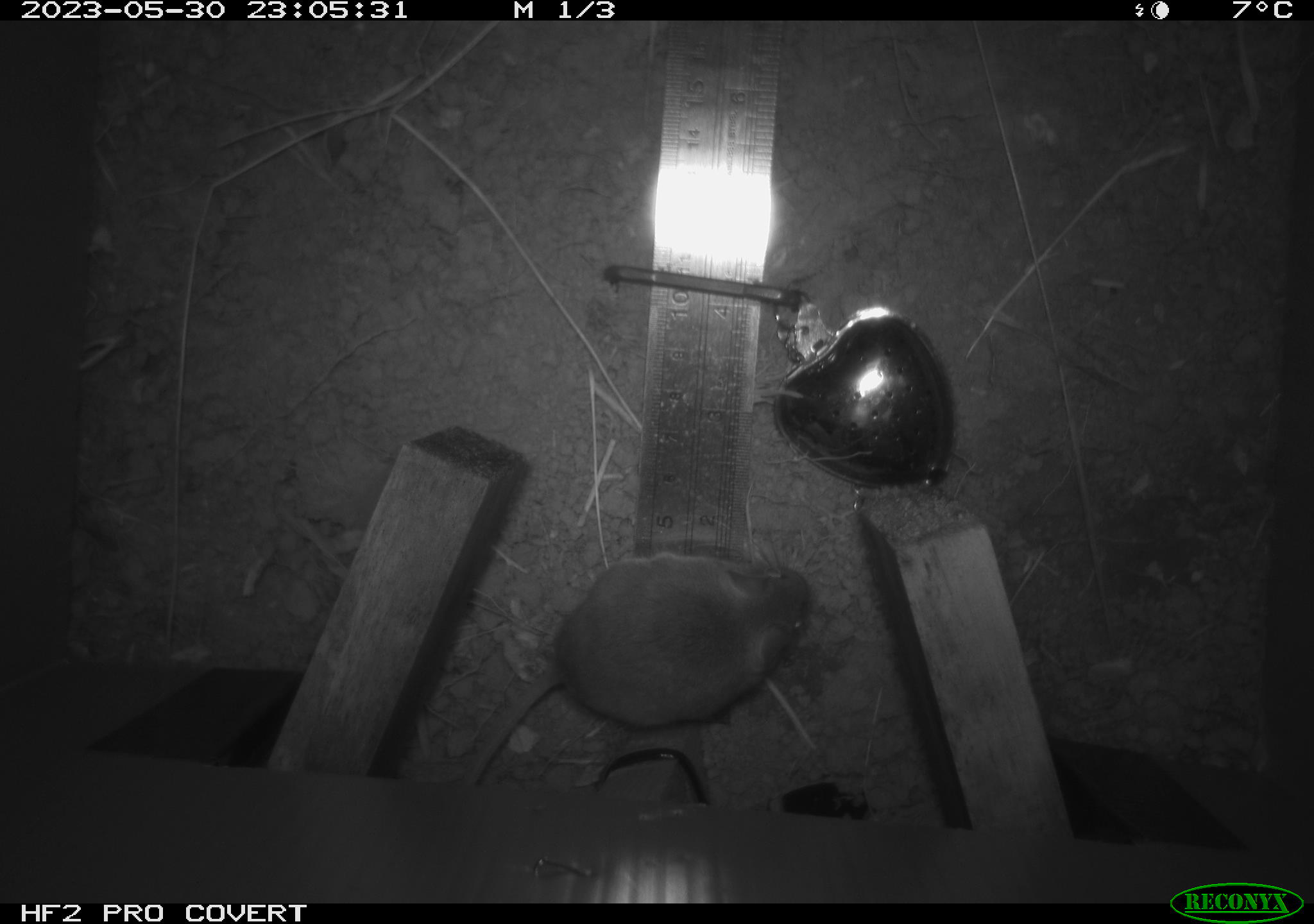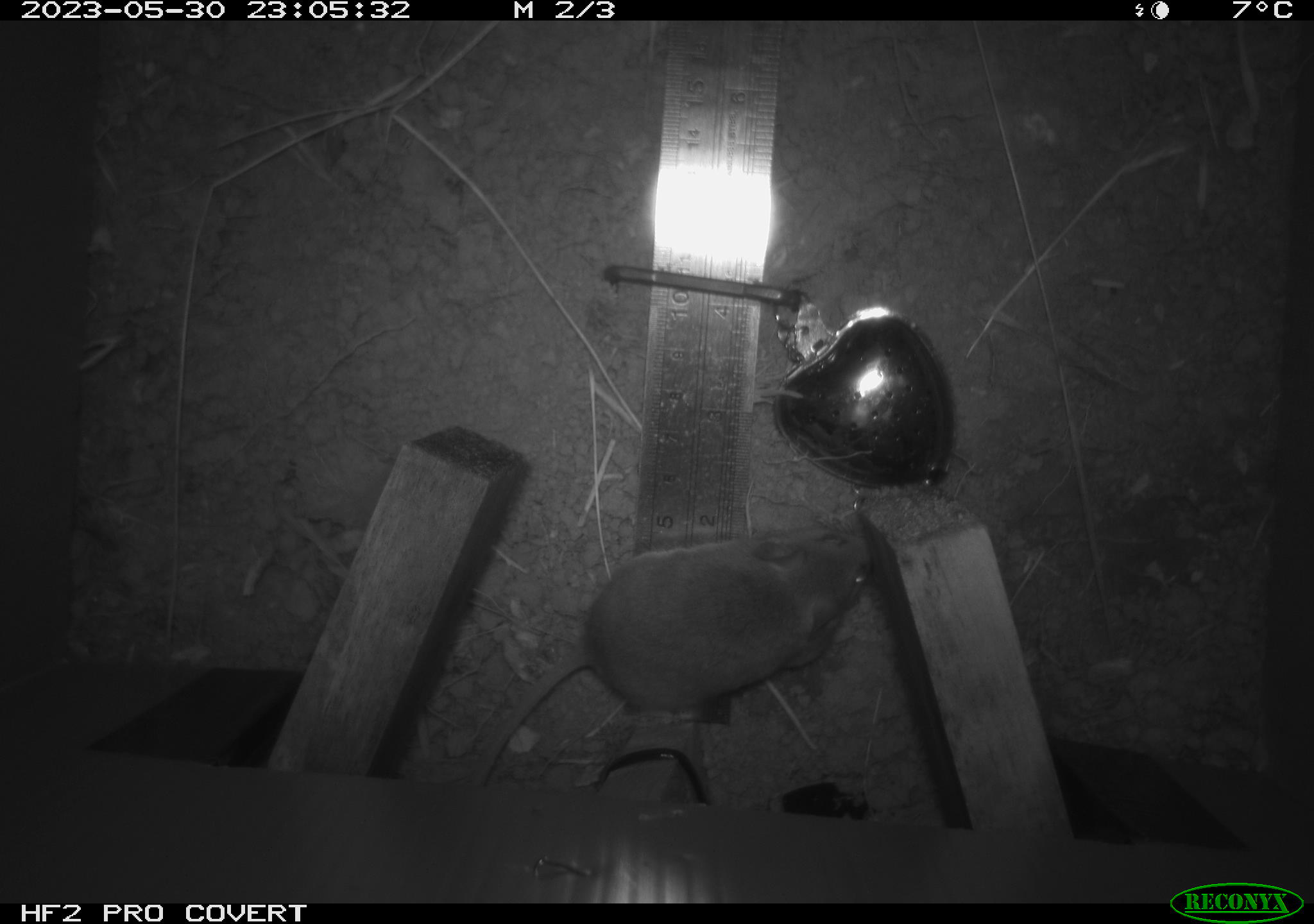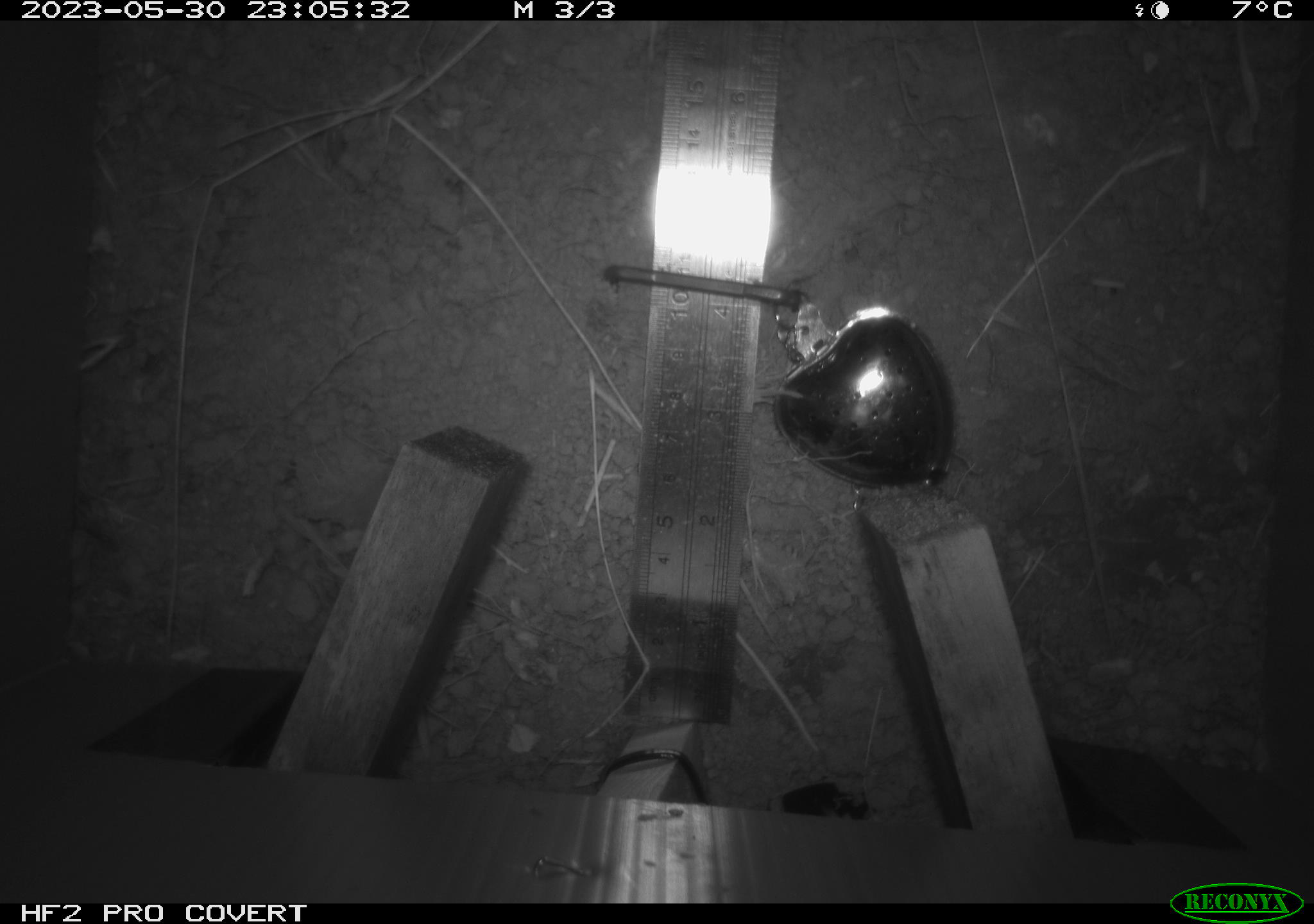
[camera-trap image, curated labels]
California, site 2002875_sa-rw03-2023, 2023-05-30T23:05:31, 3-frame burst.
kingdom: Animalia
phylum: Chordata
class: Mammalia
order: Rodentia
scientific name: Rodentia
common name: mouse species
Mouse species (Rodentia).